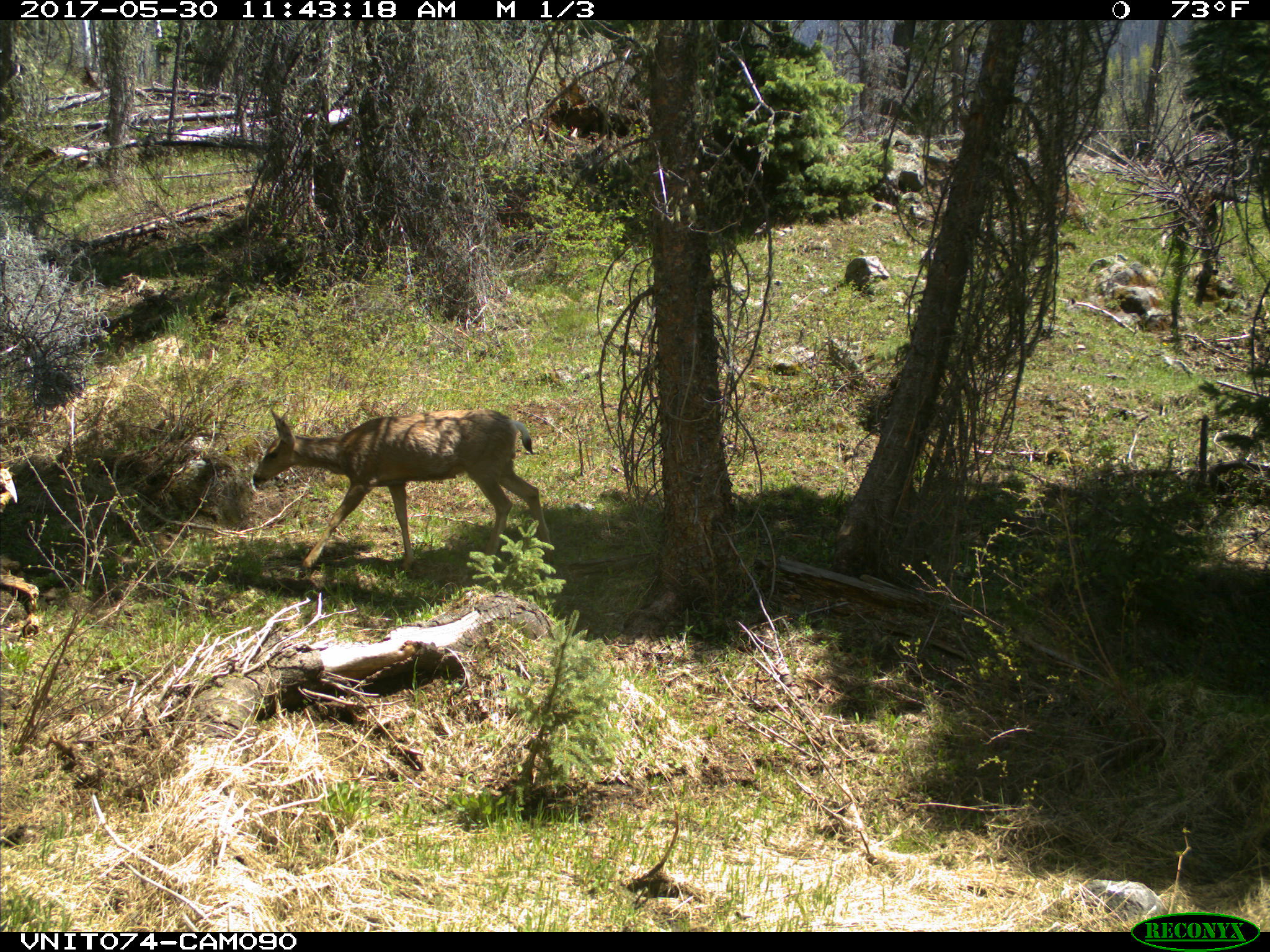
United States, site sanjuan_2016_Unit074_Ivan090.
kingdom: Animalia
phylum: Chordata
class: Mammalia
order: Artiodactyla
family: Cervidae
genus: Odocoileus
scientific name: Odocoileus hemionus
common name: mule deer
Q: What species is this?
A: Odocoileus hemionus (mule deer).